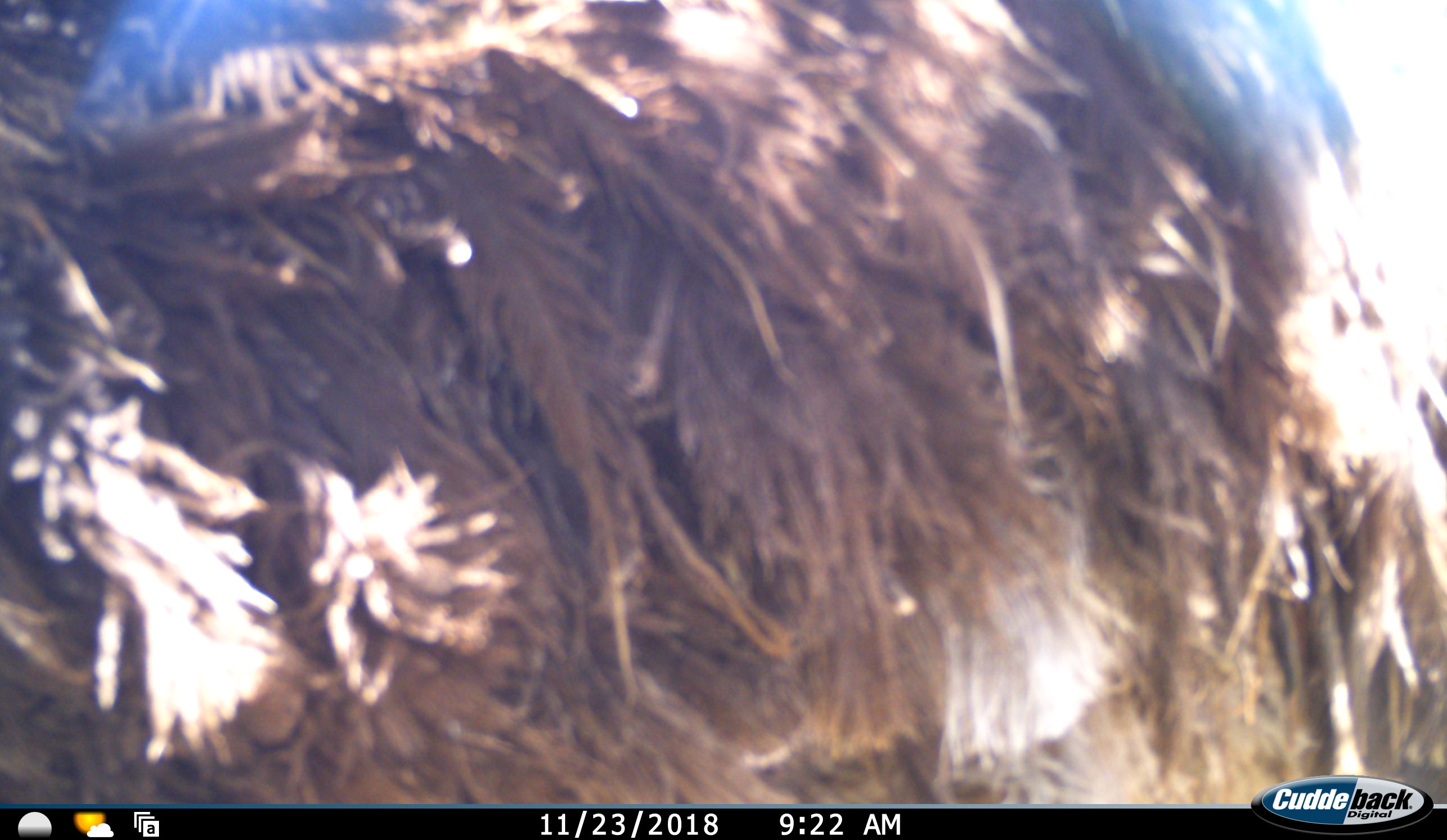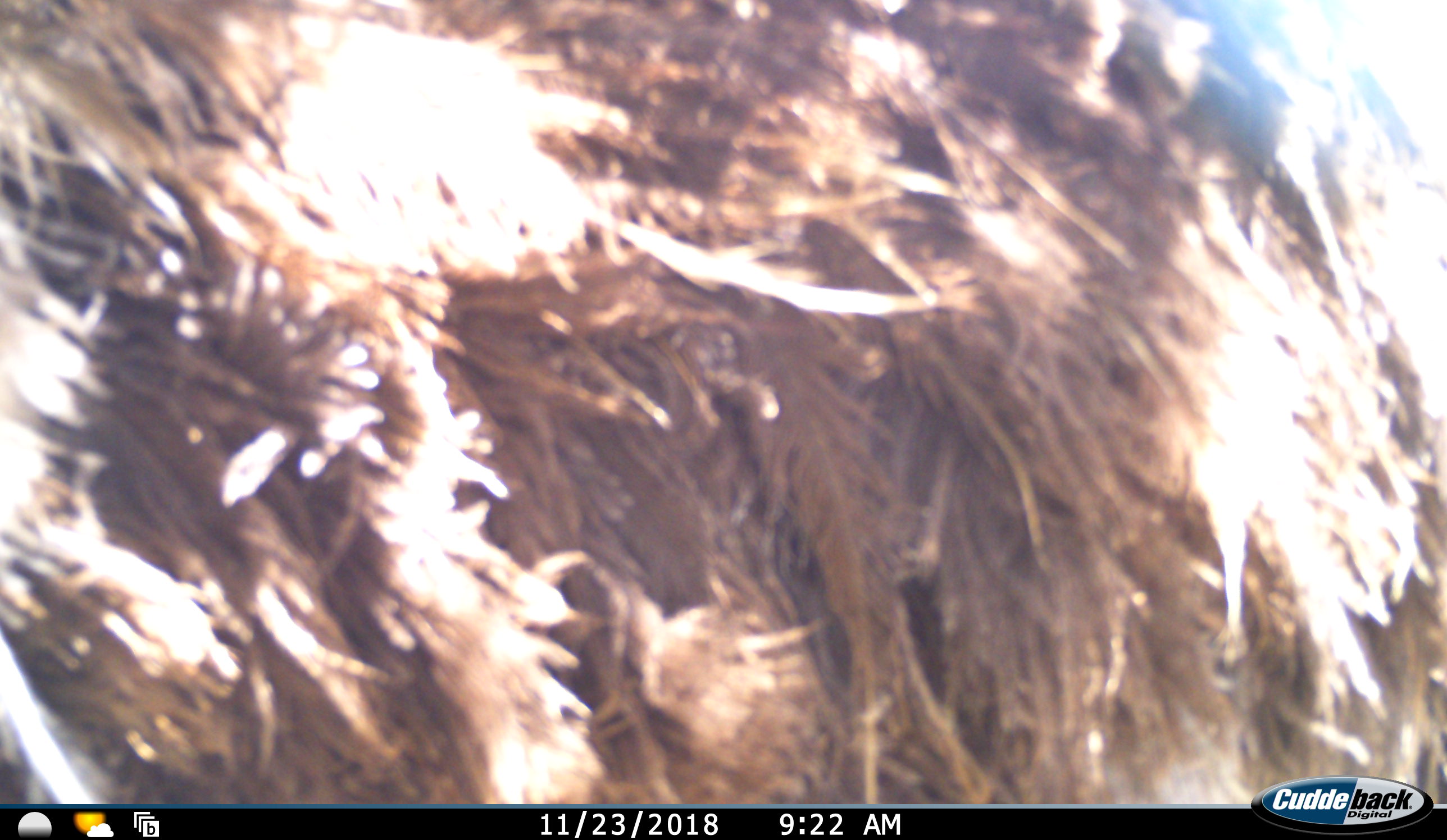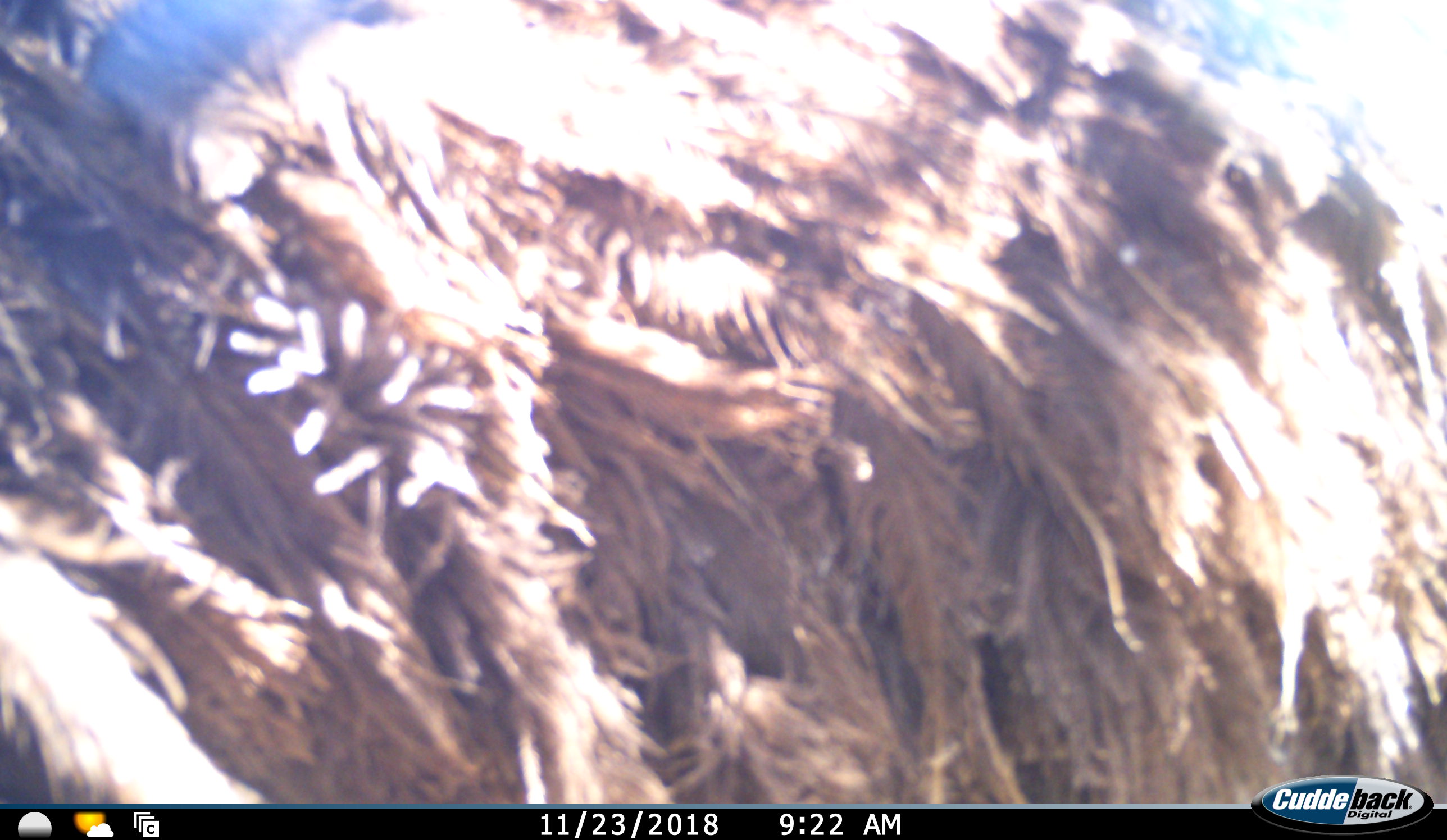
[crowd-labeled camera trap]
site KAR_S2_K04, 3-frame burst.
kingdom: Animalia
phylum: Chordata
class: Aves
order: Struthioniformes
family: Struthionidae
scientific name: Struthionidae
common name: ostrich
Ostrich (Struthionidae), count 1. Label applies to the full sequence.